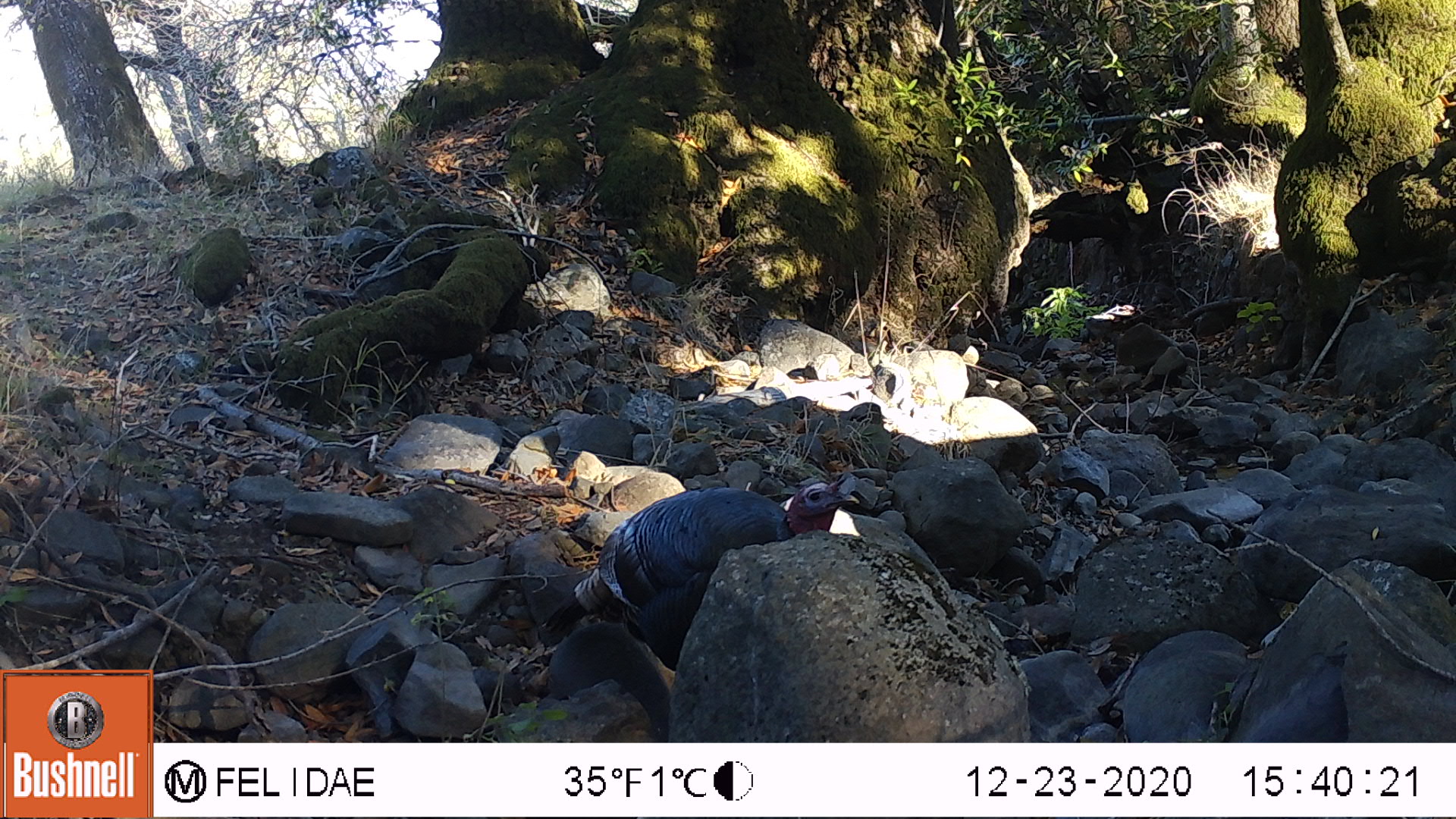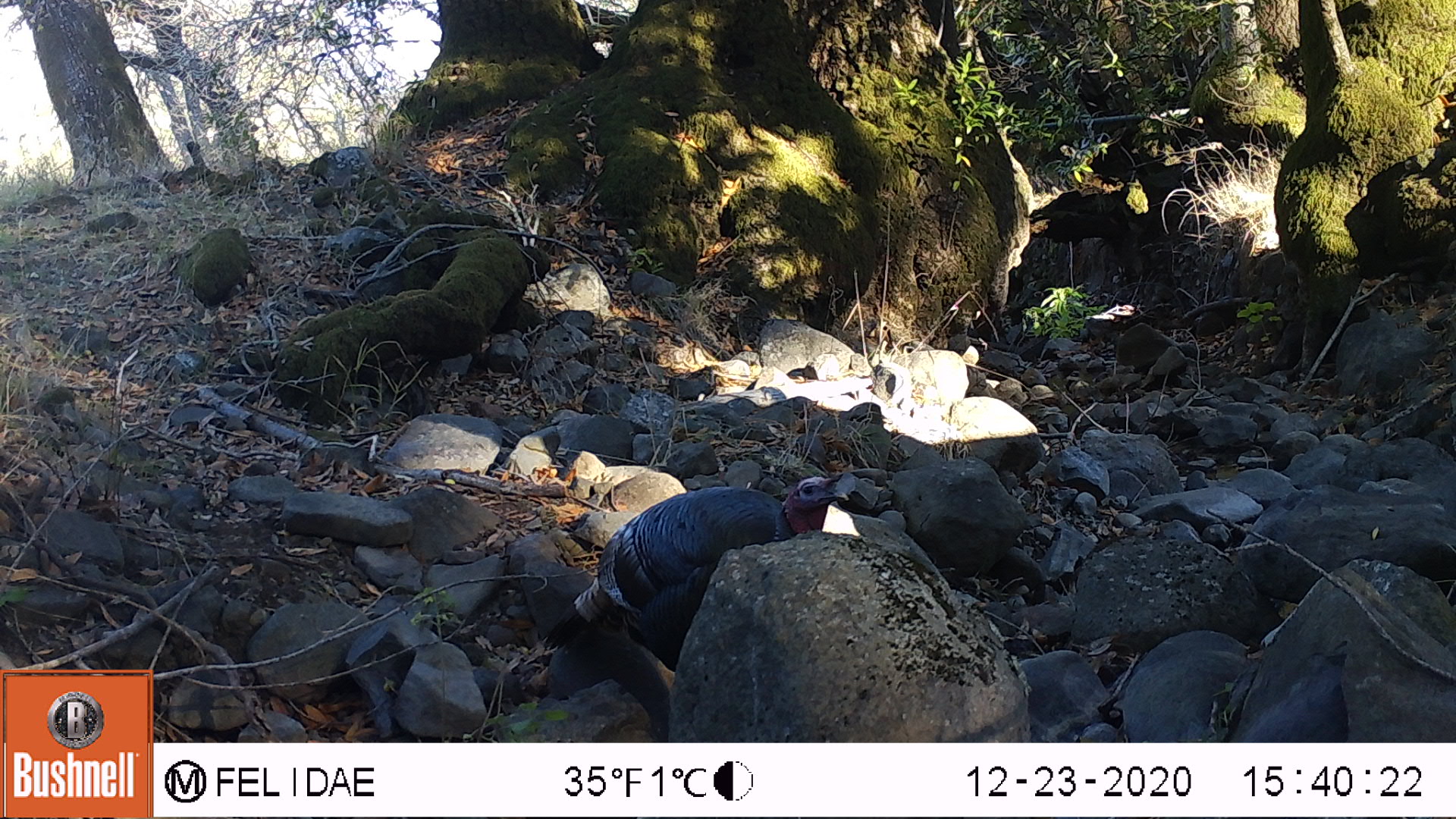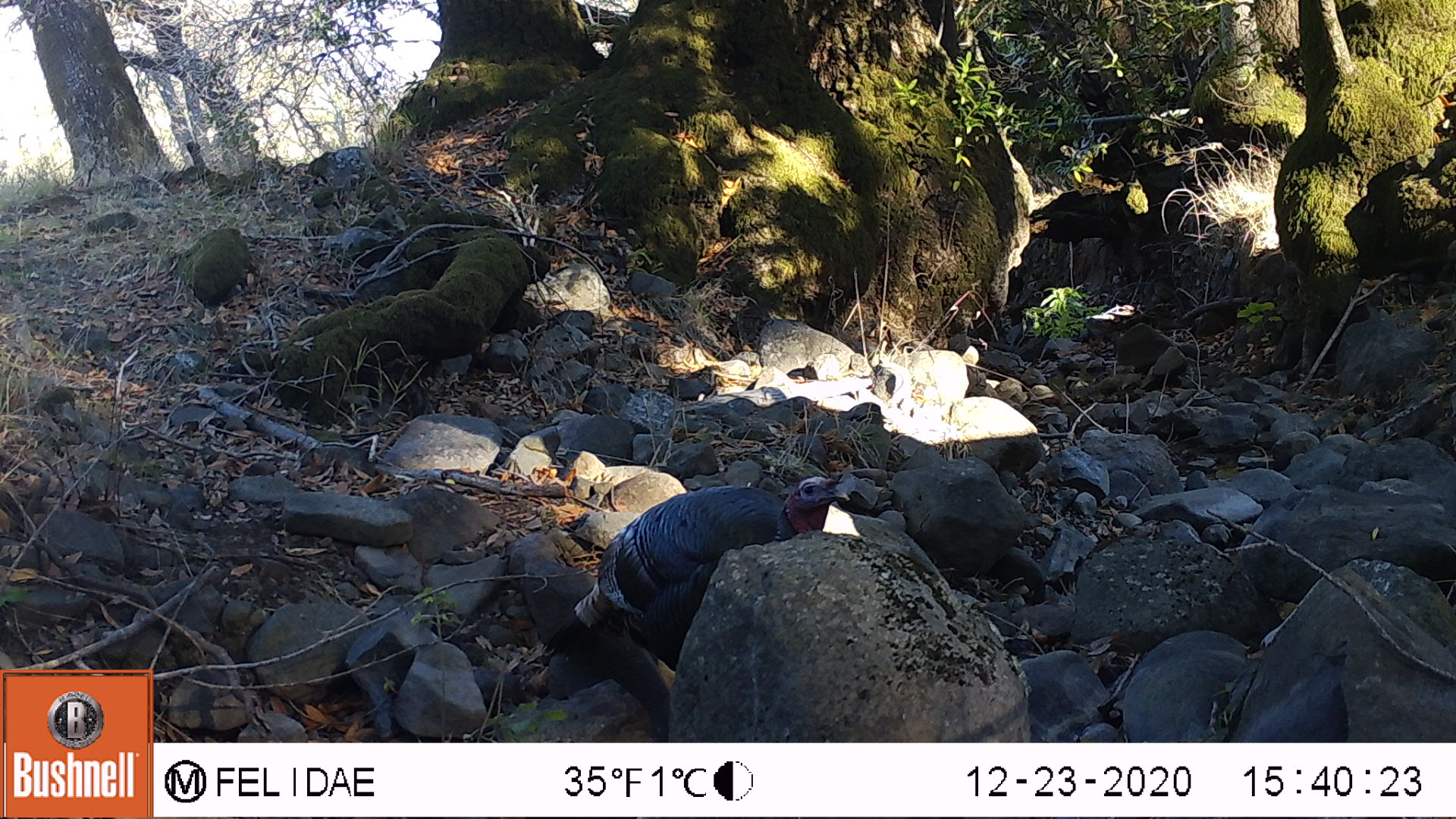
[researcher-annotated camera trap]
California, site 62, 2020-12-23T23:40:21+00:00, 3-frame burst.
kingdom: Animalia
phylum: Chordata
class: Aves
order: Galliformes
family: Phasianidae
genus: Meleagris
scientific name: Meleagris gallopavo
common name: turkey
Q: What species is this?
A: Turkey (Meleagris gallopavo).